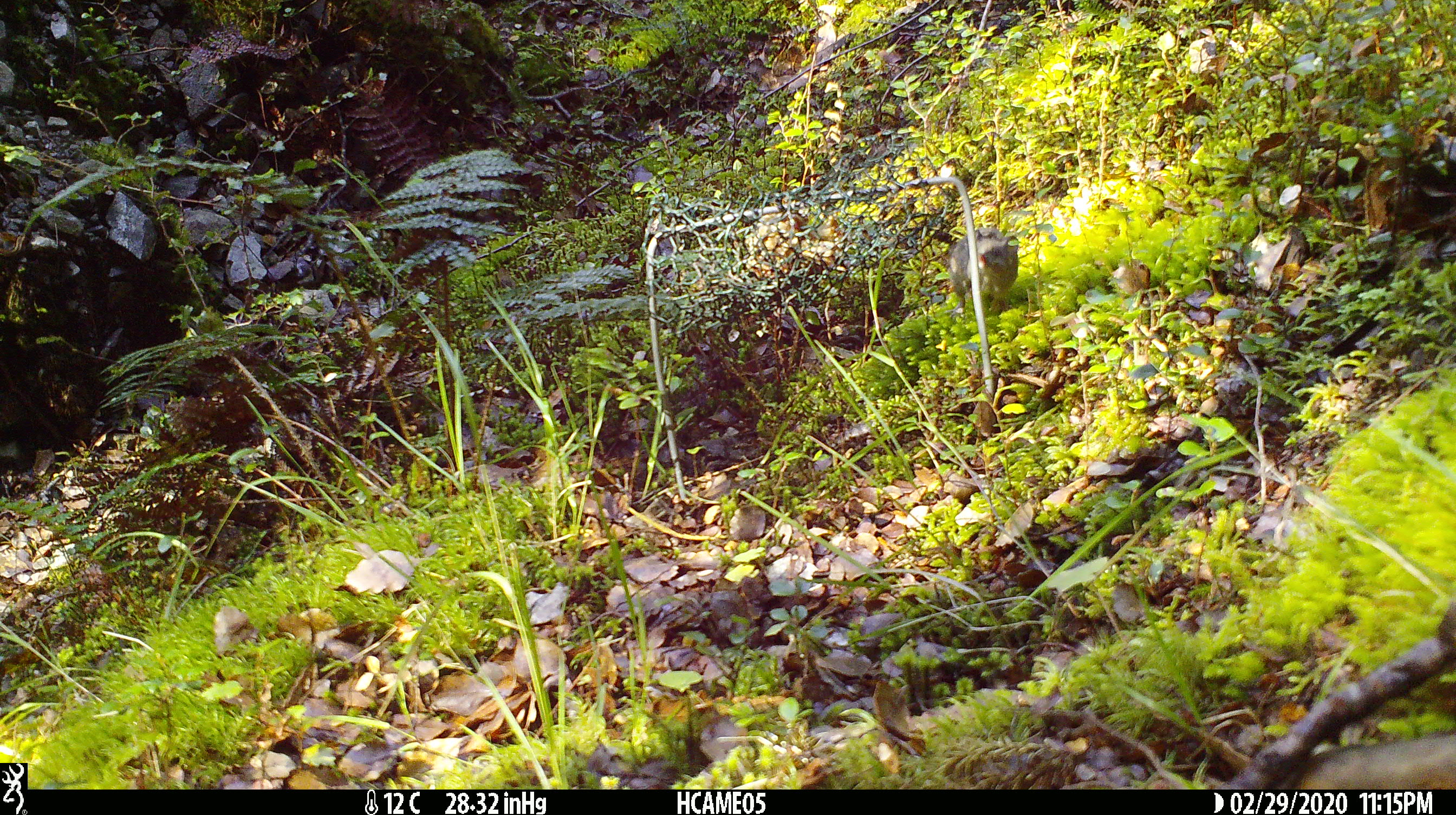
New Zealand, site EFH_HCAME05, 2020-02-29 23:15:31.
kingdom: Animalia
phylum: Chordata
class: Mammalia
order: Rodentia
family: Muridae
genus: Mus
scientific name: Mus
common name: mouse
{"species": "mouse (Mus)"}